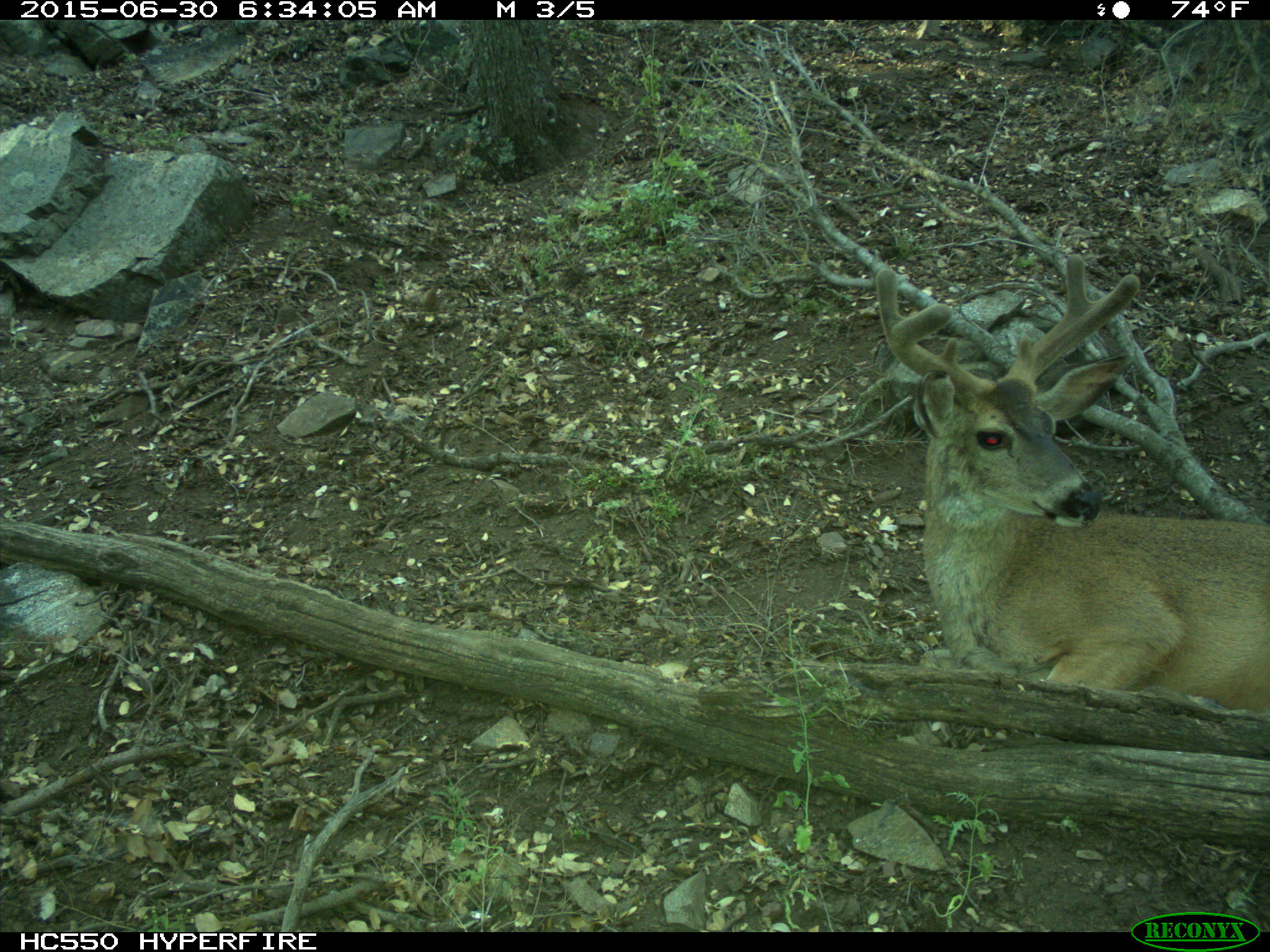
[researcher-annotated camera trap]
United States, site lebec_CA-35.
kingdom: Animalia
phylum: Chordata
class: Mammalia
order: Artiodactyla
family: Cervidae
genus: Odocoileus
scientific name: Odocoileus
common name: deer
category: unidentified deer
Unidentified deer (deer) (Odocoileus).